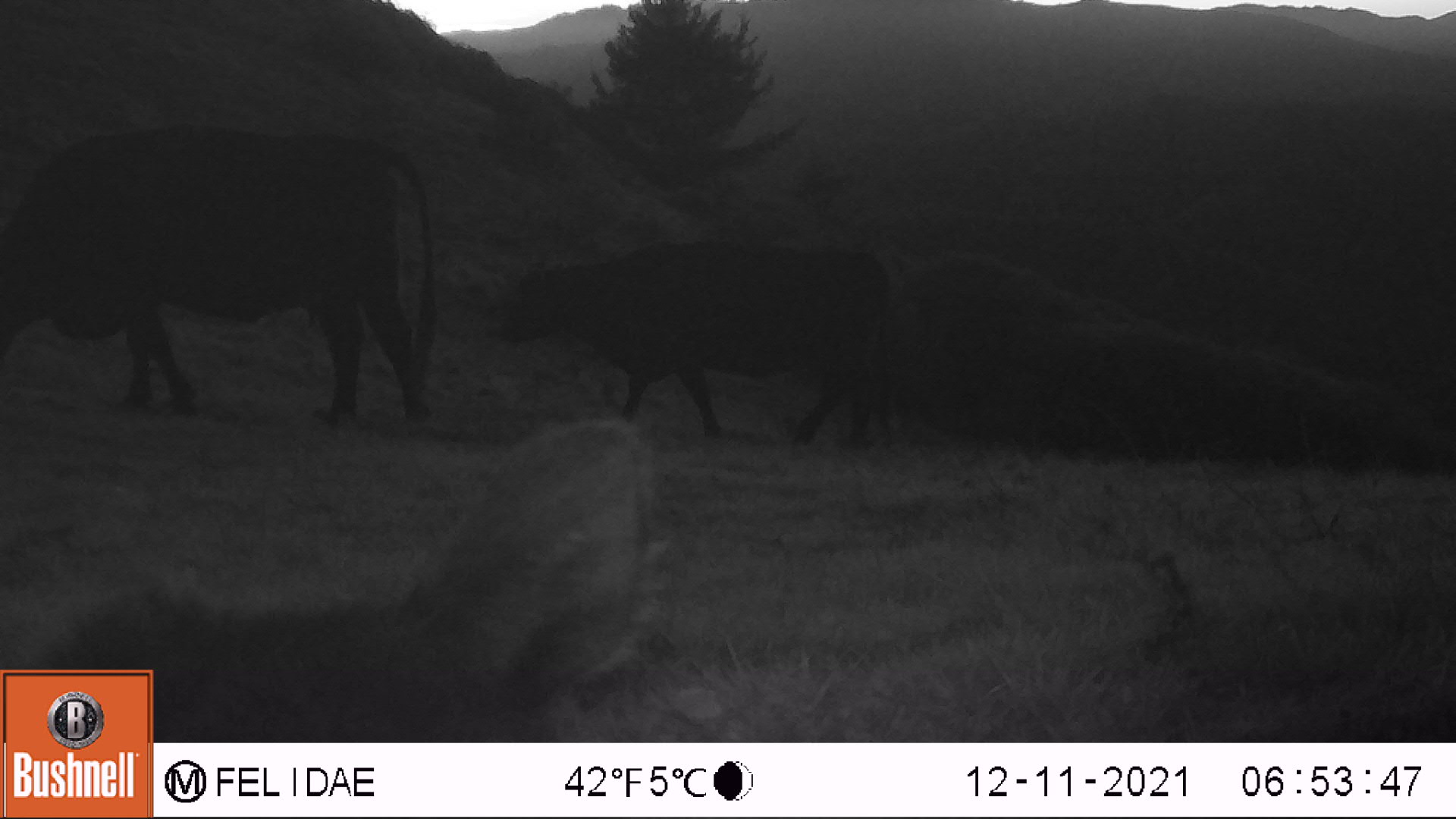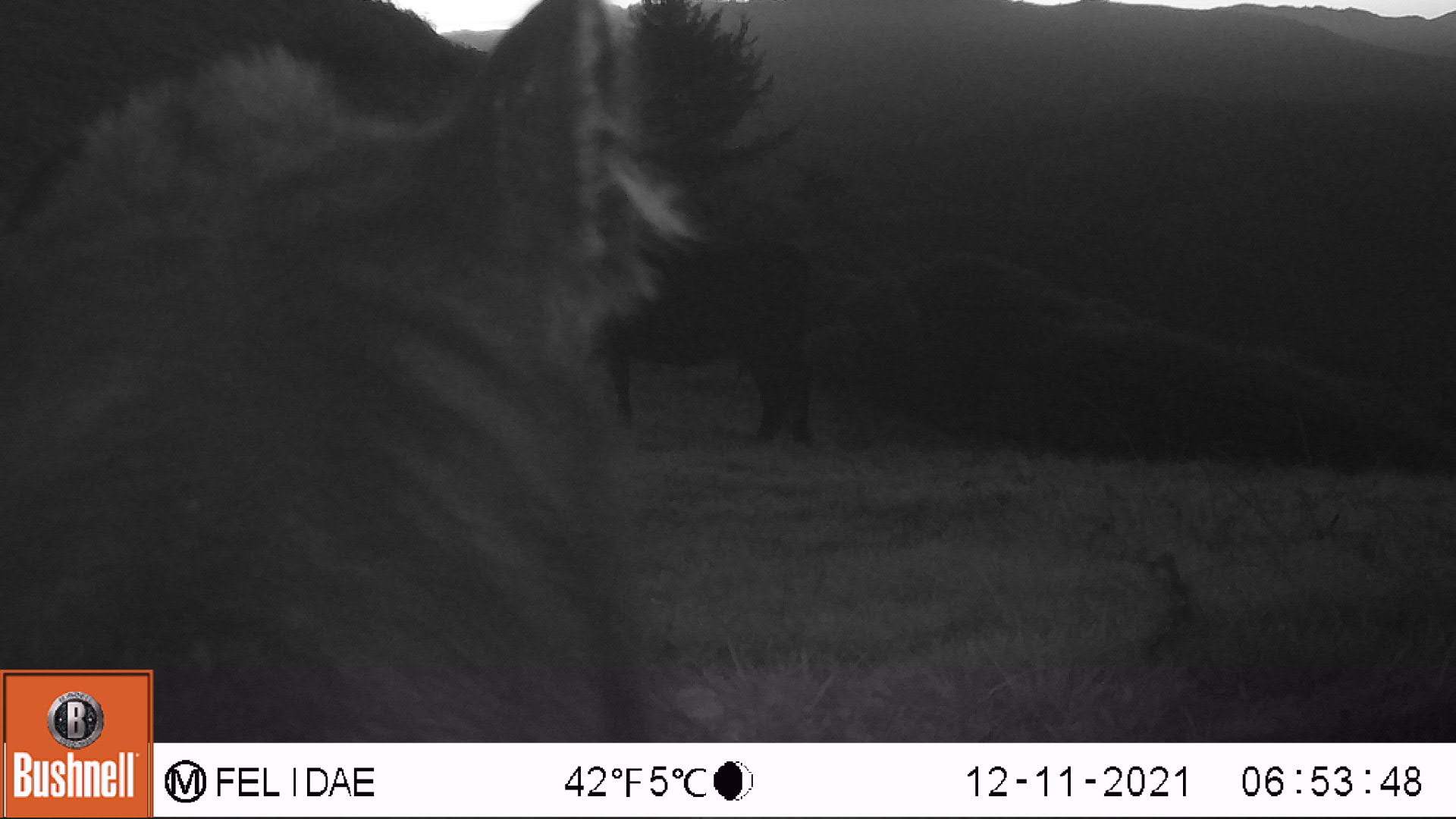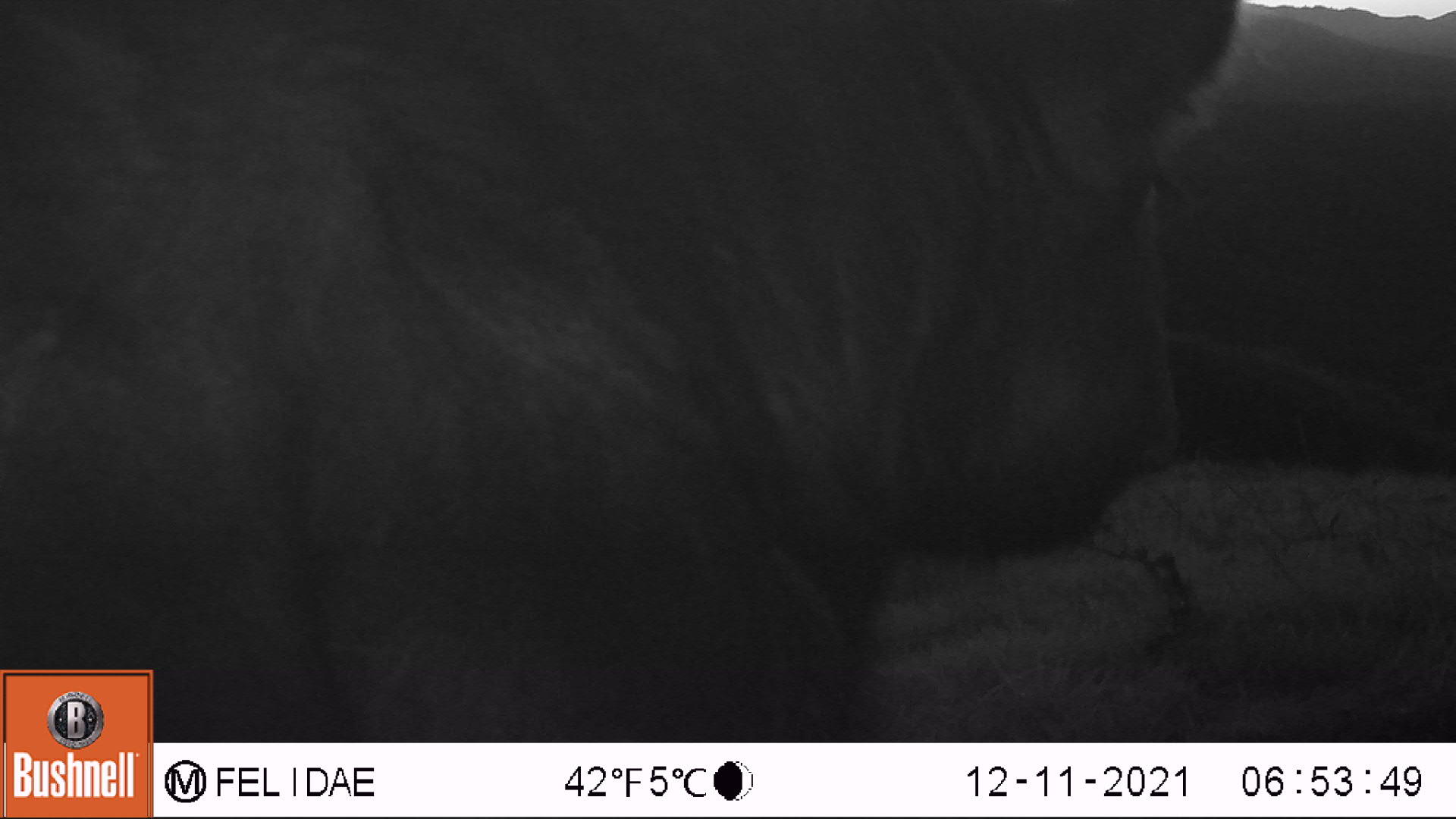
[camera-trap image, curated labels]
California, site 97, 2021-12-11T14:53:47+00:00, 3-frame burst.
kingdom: Animalia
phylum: Chordata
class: Mammalia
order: Artiodactyla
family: Bovidae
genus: Bos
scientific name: Bos taurus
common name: domestic cattle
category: cattle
Cattle (domestic cattle) (Bos taurus).